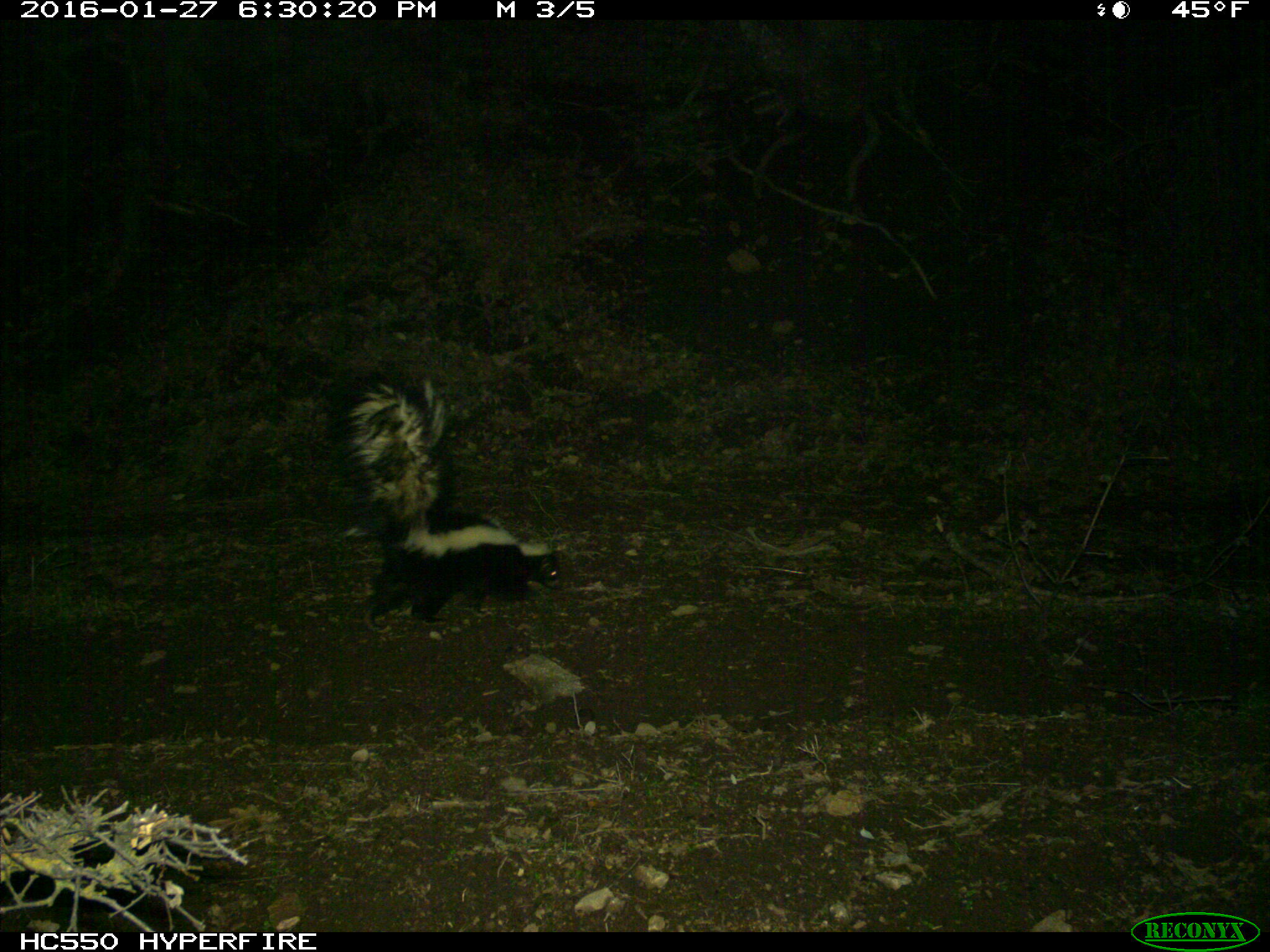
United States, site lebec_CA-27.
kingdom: Animalia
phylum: Chordata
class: Mammalia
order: Carnivora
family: Mephitidae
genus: Mephitis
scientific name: Mephitis mephitis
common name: striped skunk